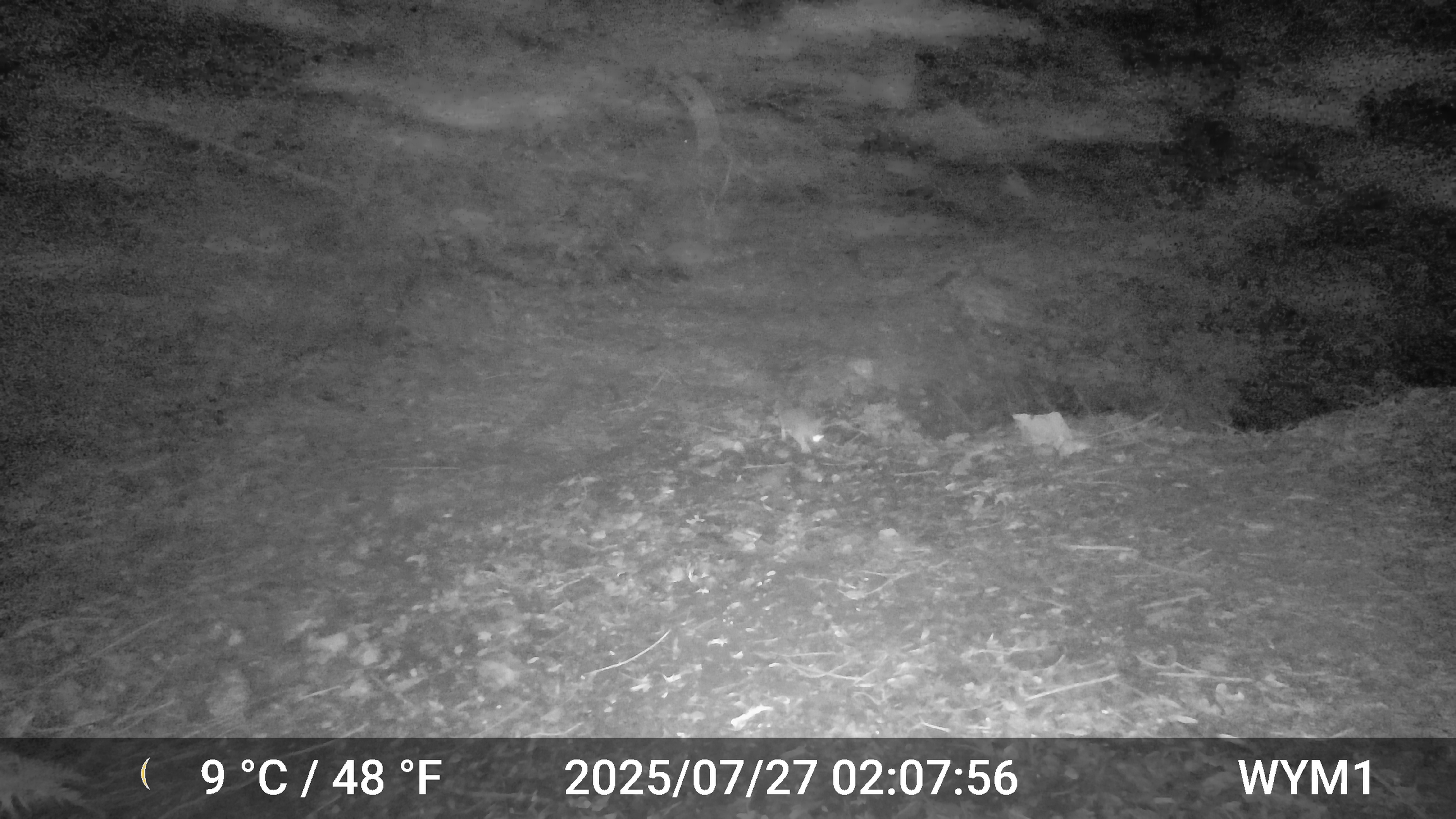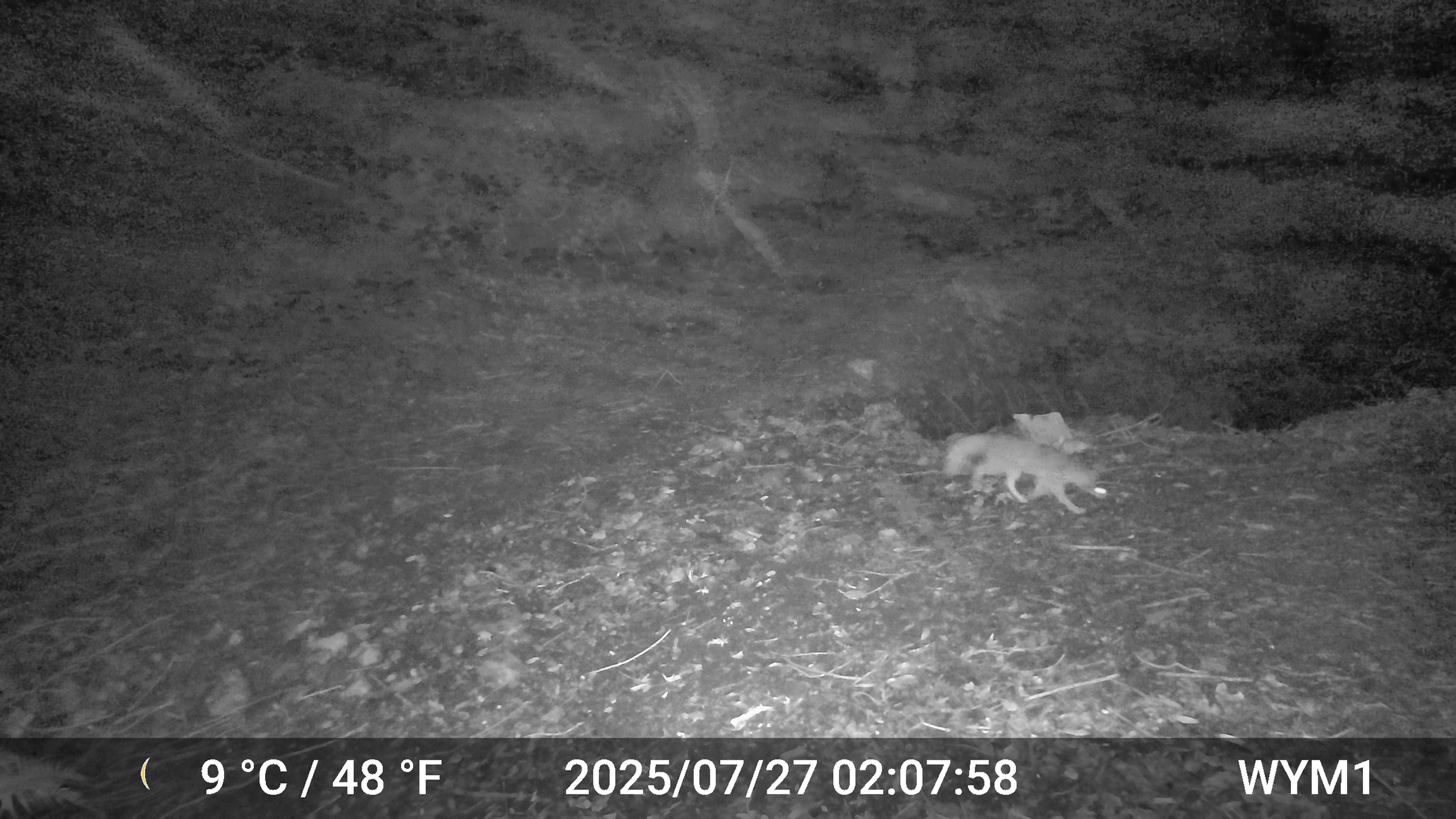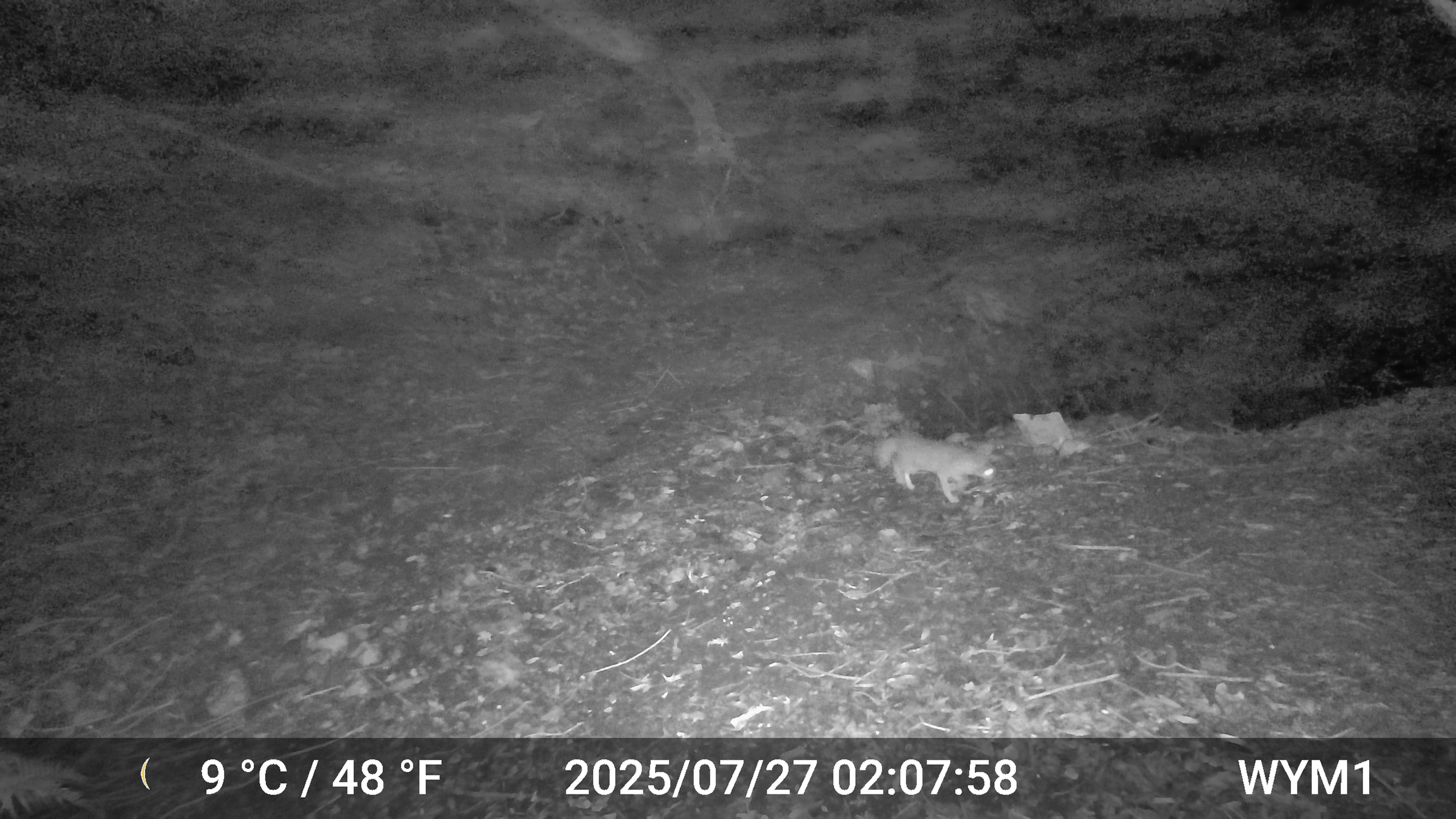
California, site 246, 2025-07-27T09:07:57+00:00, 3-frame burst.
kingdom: Animalia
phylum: Chordata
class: Mammalia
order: Carnivora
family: Canidae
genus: Urocyon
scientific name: Urocyon cinereoargenteus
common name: gray fox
Gray fox (Urocyon cinereoargenteus).